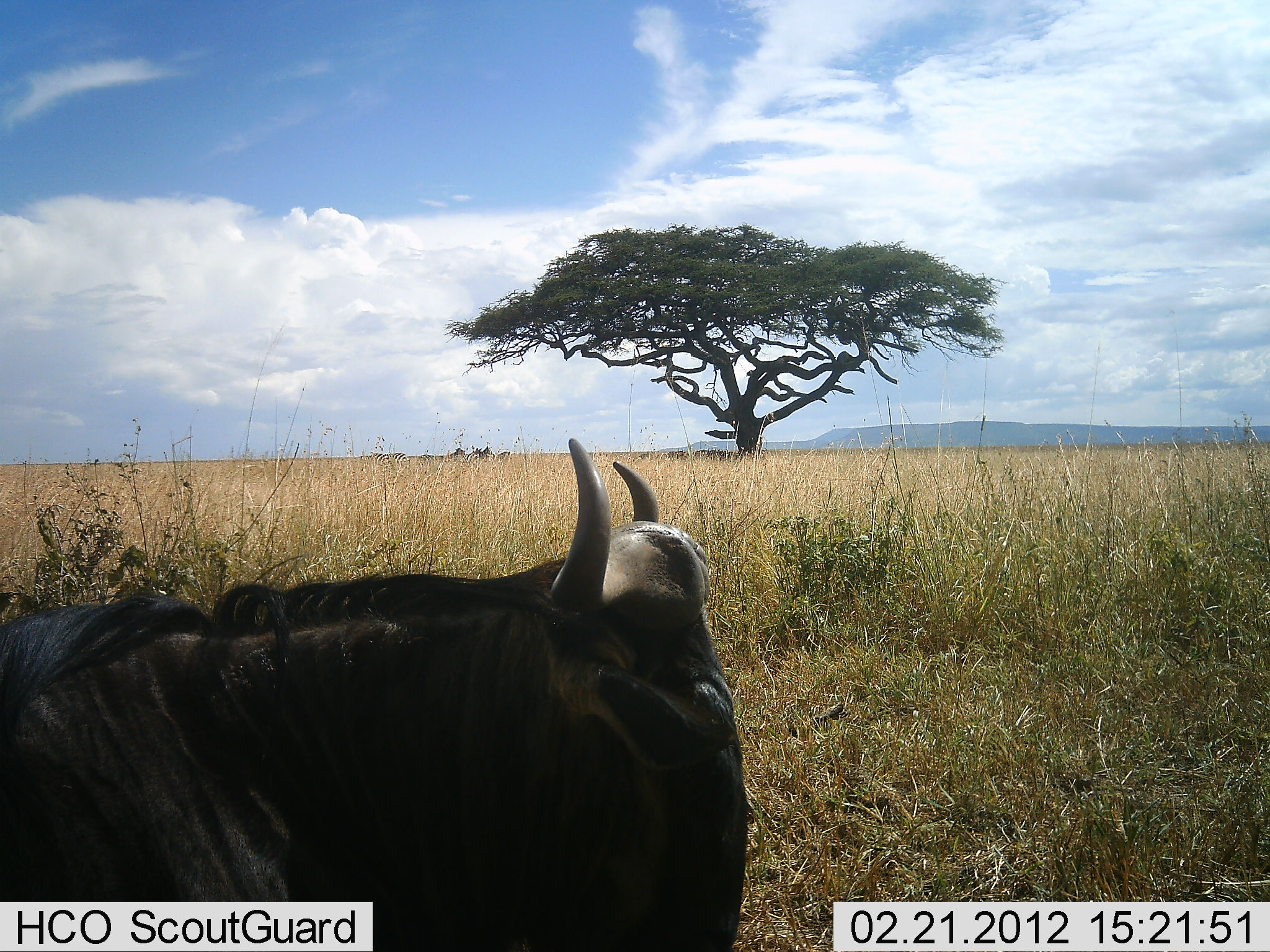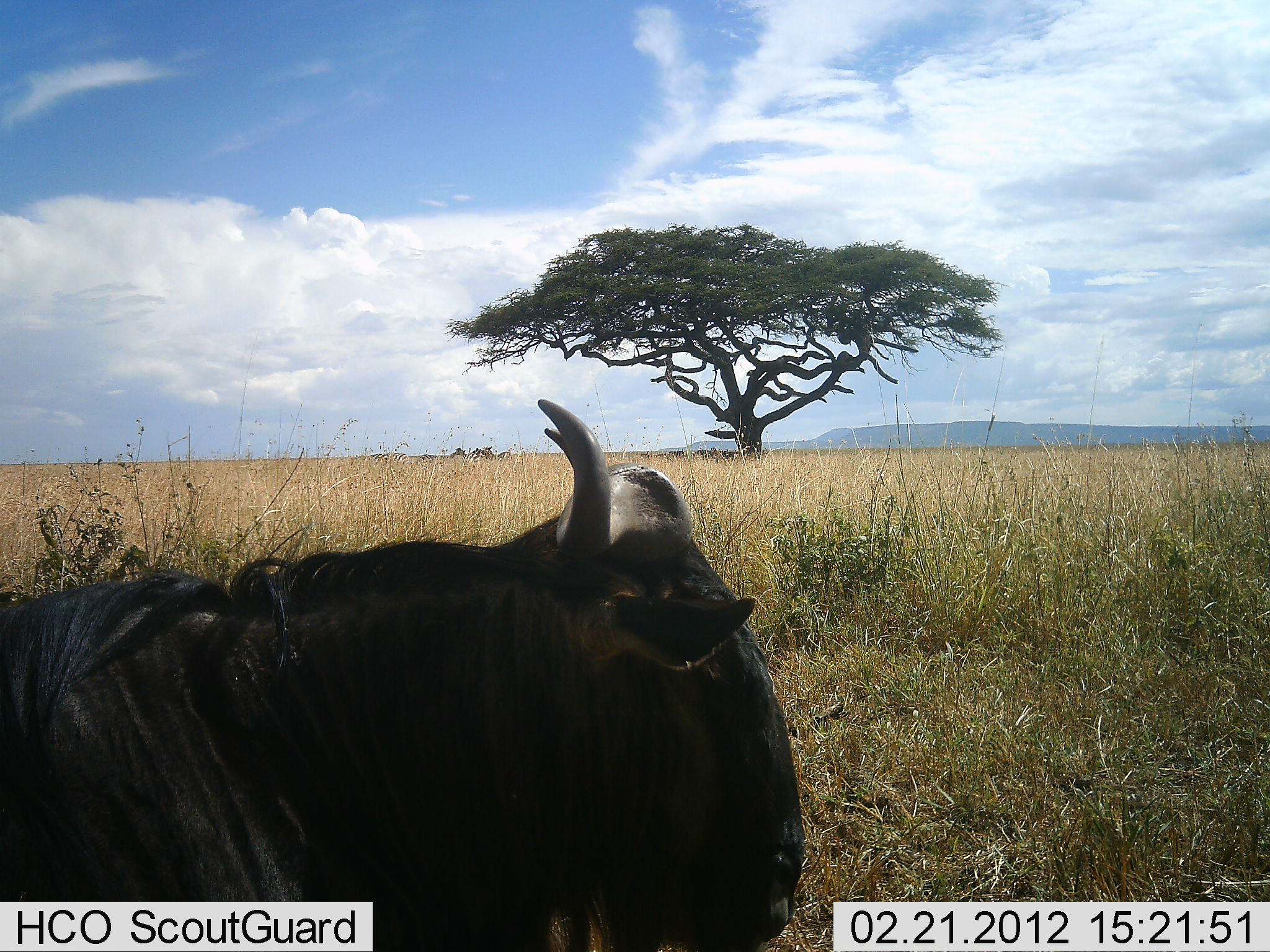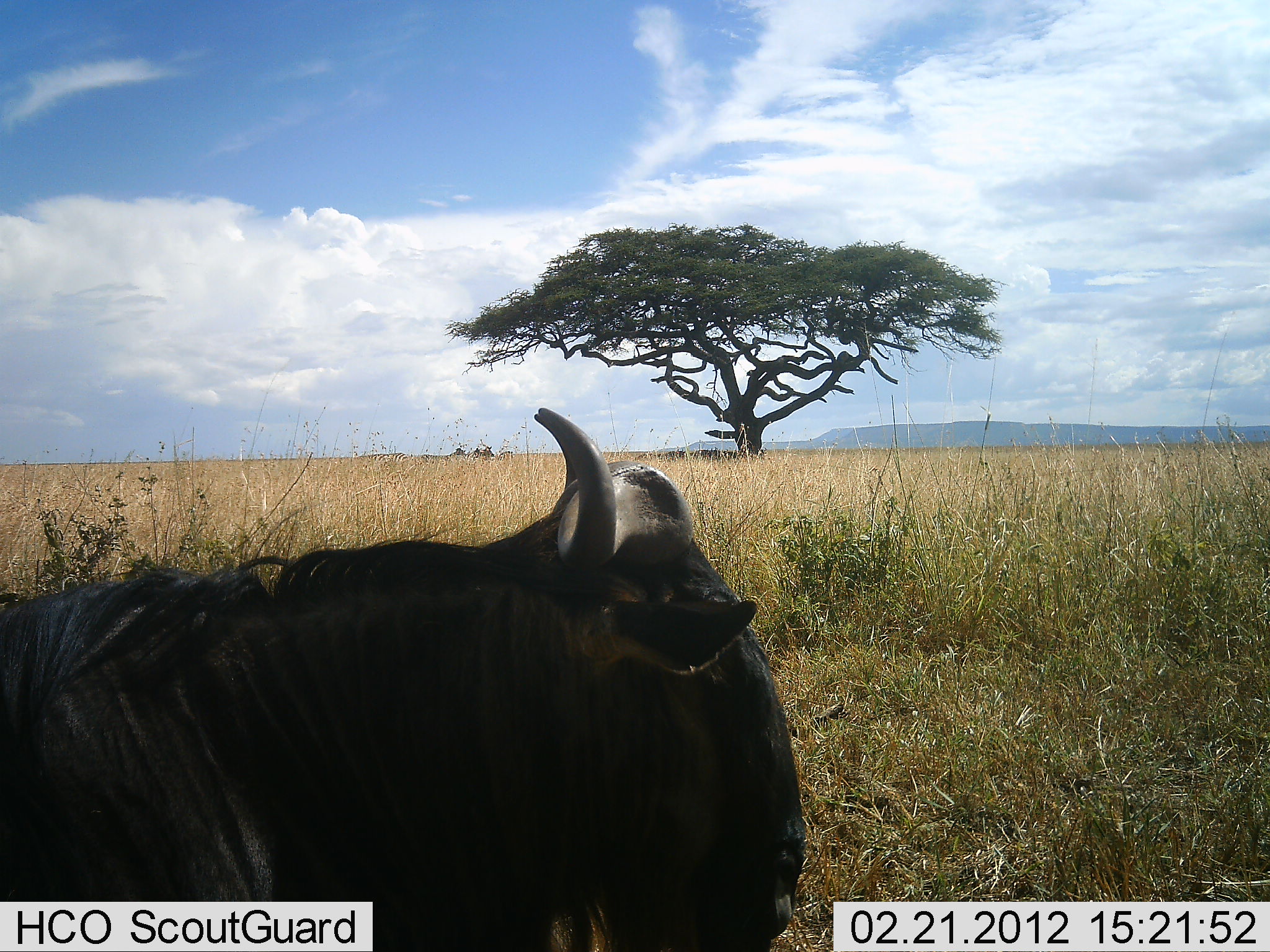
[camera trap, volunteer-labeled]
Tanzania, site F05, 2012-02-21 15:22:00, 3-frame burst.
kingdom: Animalia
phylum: Chordata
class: Mammalia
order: Artiodactyla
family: Bovidae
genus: Connochaetes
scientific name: Connochaetes taurinus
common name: blue wildebeest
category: wildebeest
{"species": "wildebeest (blue wildebeest) (Connochaetes taurinus)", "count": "1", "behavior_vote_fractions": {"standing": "50%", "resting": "47%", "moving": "7%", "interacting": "0%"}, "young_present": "0%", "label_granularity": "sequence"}